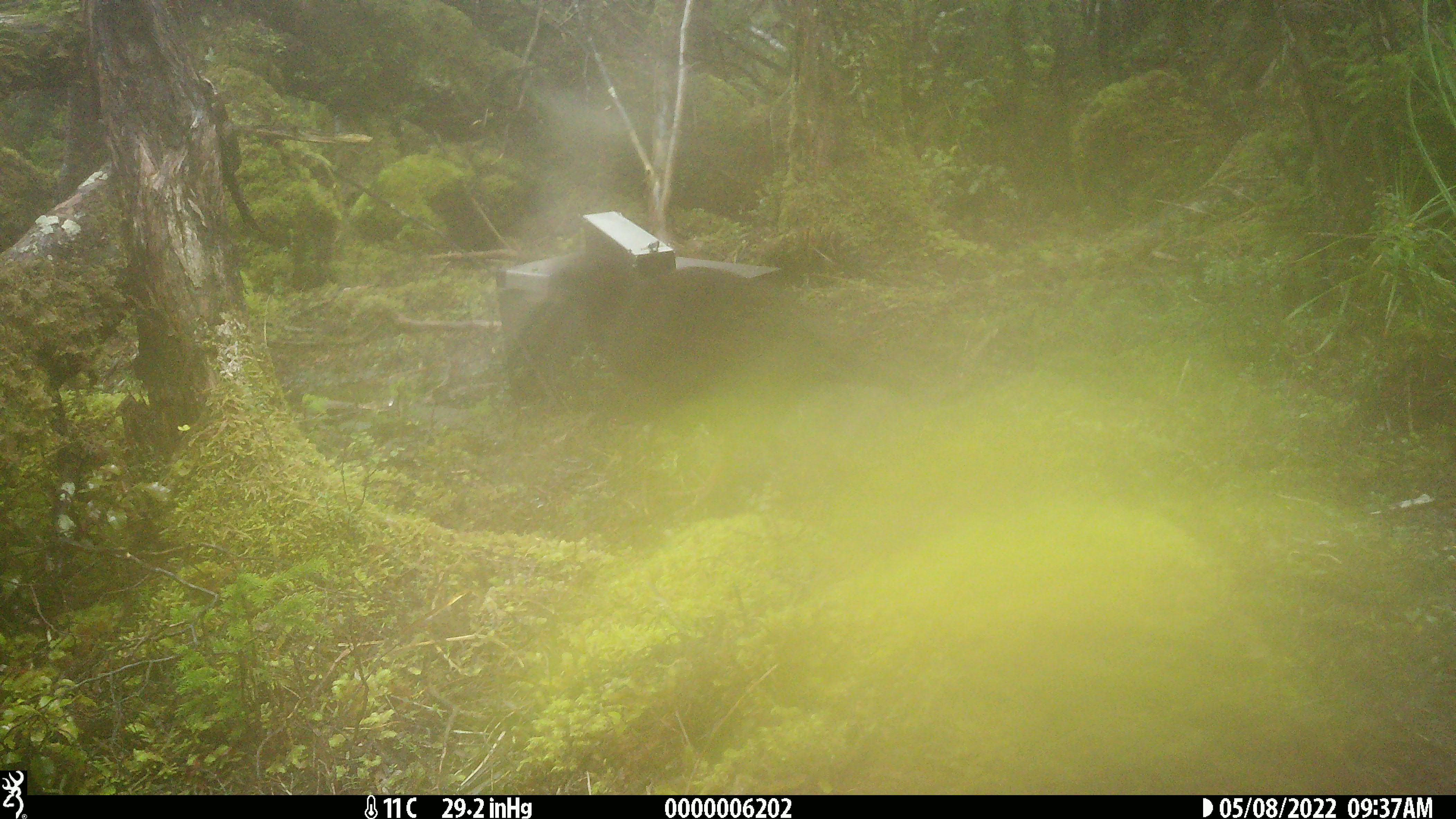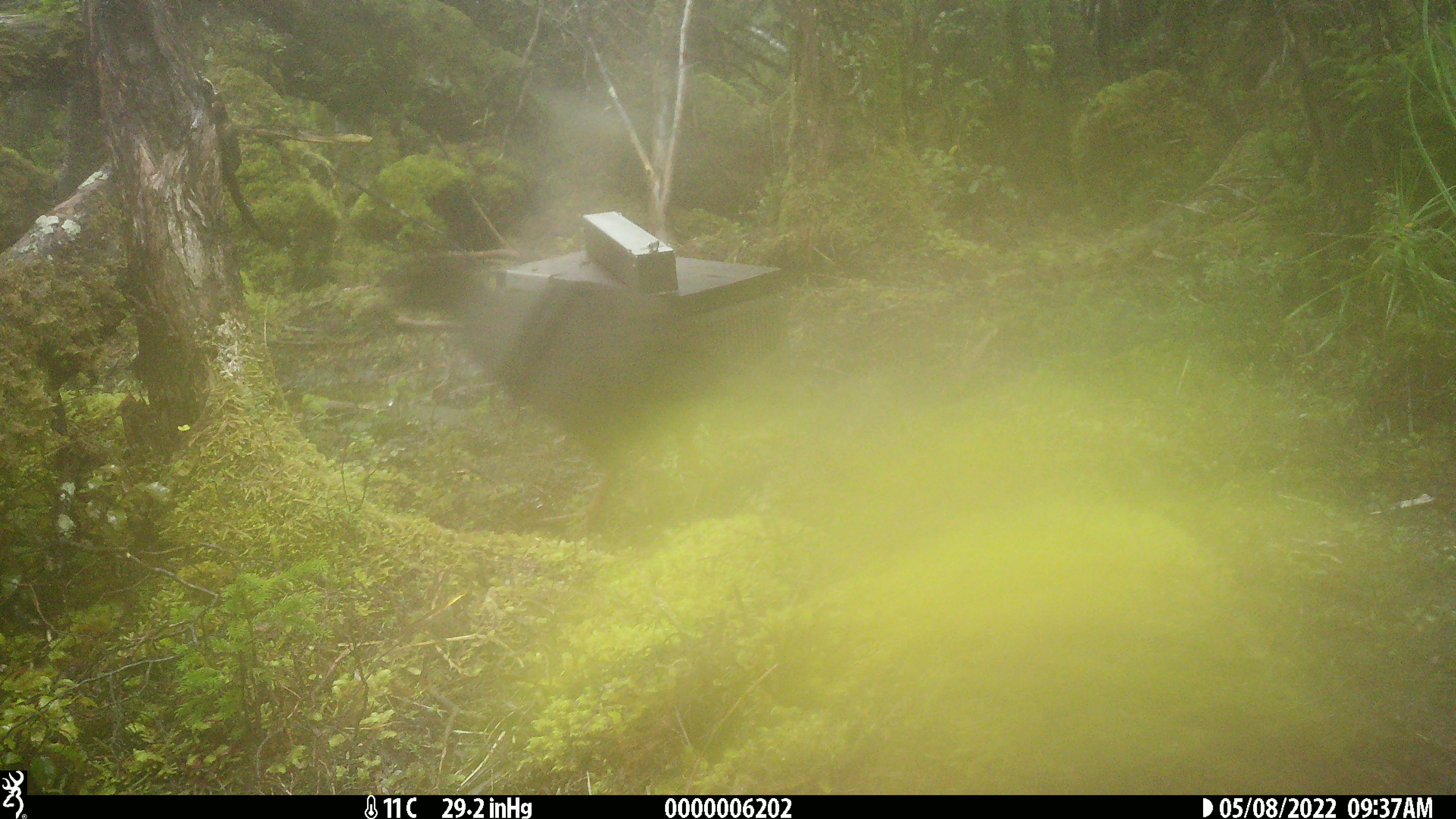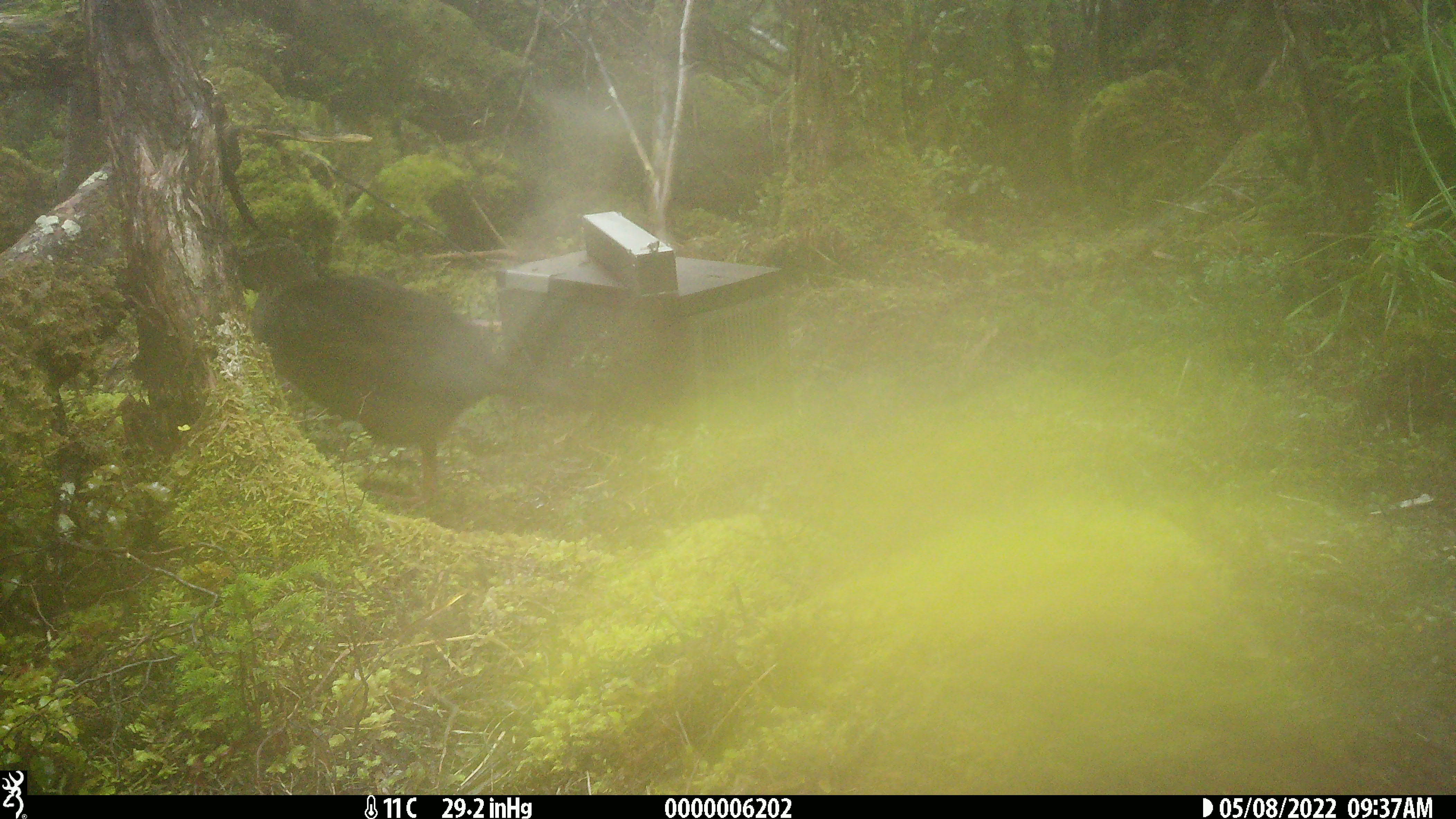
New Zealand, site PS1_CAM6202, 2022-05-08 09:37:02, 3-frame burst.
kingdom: Animalia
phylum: Chordata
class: Aves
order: Gruiformes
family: Rallidae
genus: Gallirallus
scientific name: Gallirallus australis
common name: weka